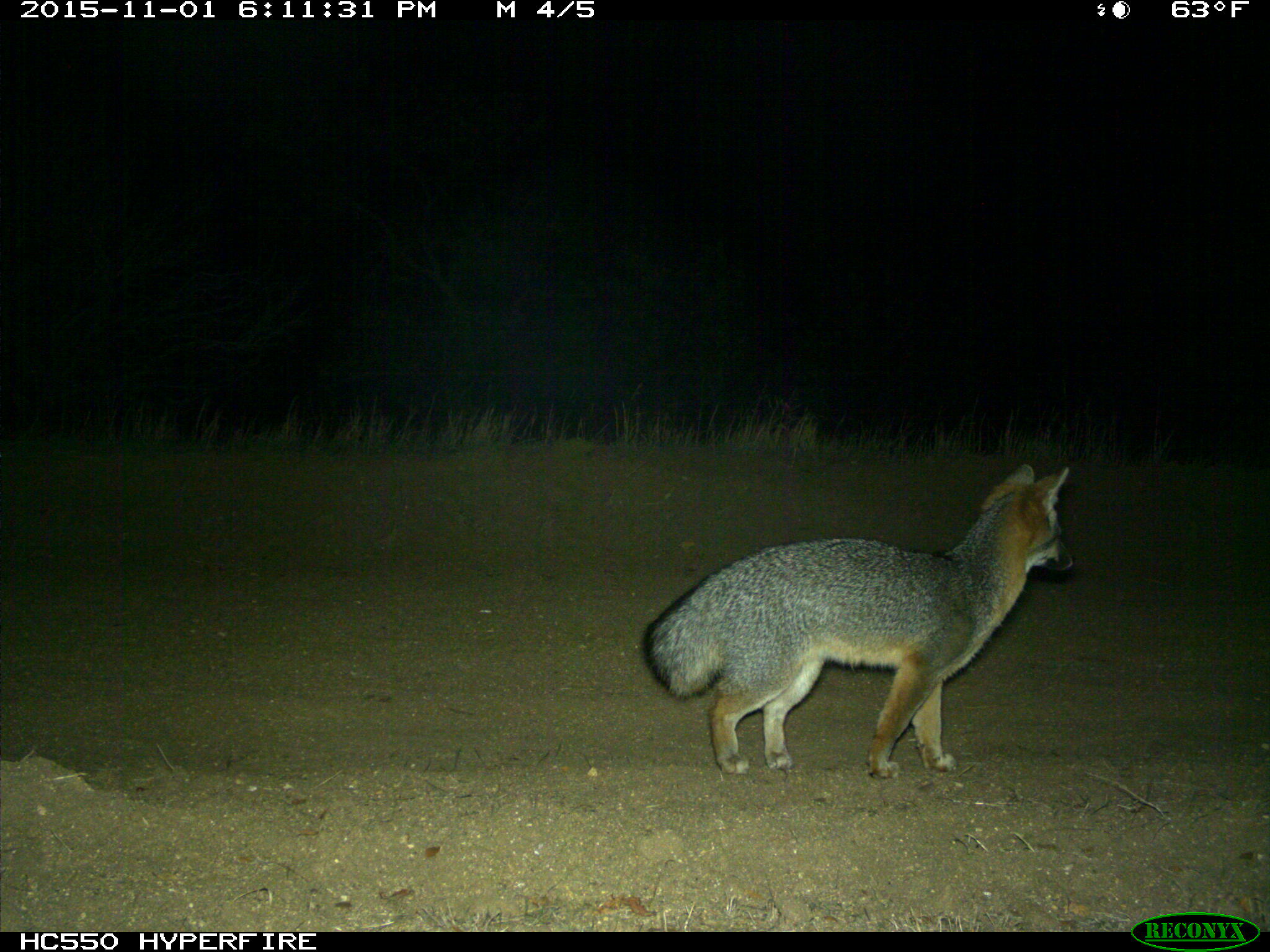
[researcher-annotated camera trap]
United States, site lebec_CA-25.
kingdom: Animalia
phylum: Chordata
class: Mammalia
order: Carnivora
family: Canidae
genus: Urocyon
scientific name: Urocyon cinereoargenteus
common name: gray fox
Urocyon cinereoargenteus (gray fox).